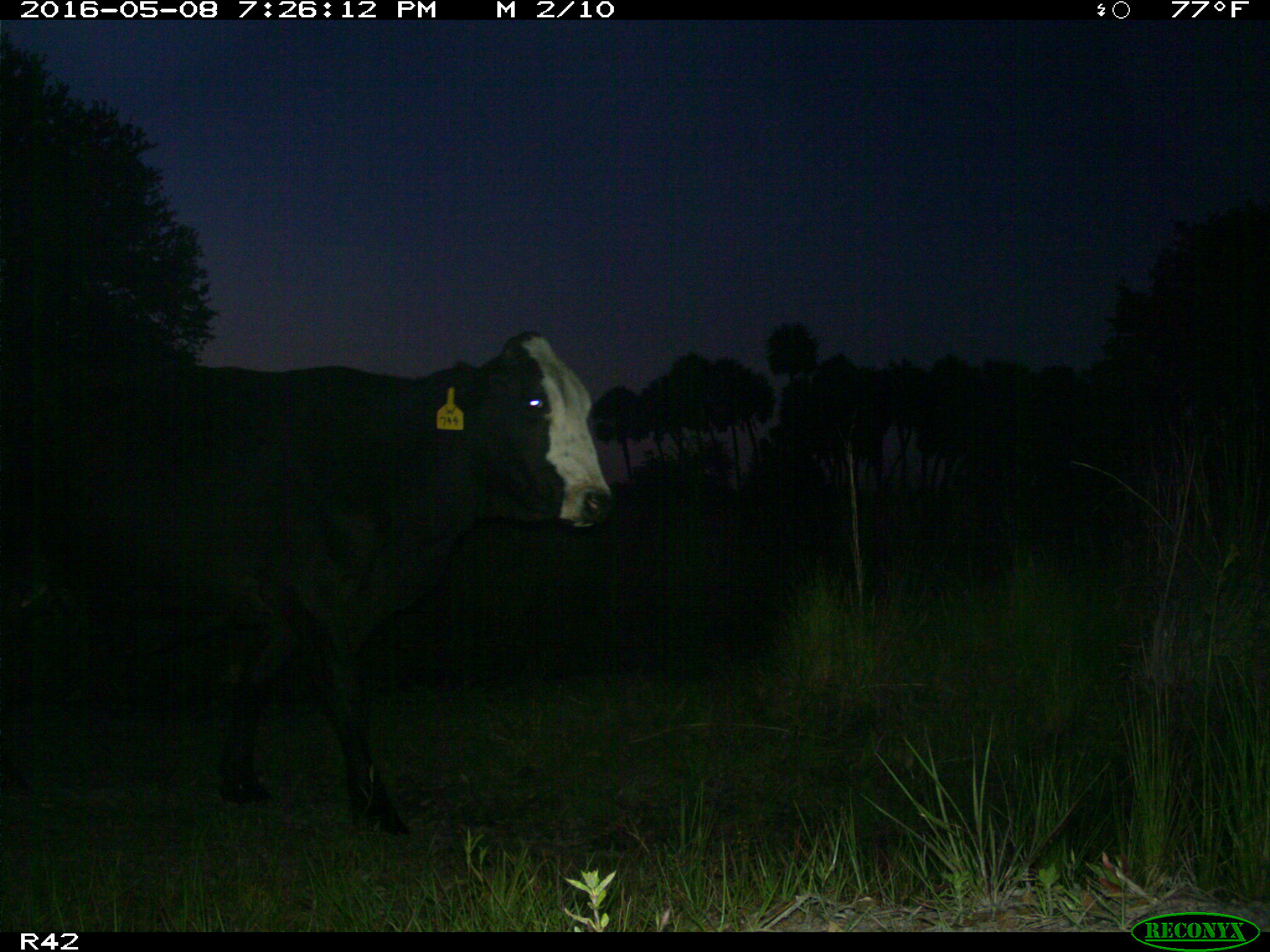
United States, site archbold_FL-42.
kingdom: Animalia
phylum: Chordata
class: Mammalia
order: Artiodactyla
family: Bovidae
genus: Bos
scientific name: Bos taurus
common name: domestic cow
Bos taurus (domestic cow).